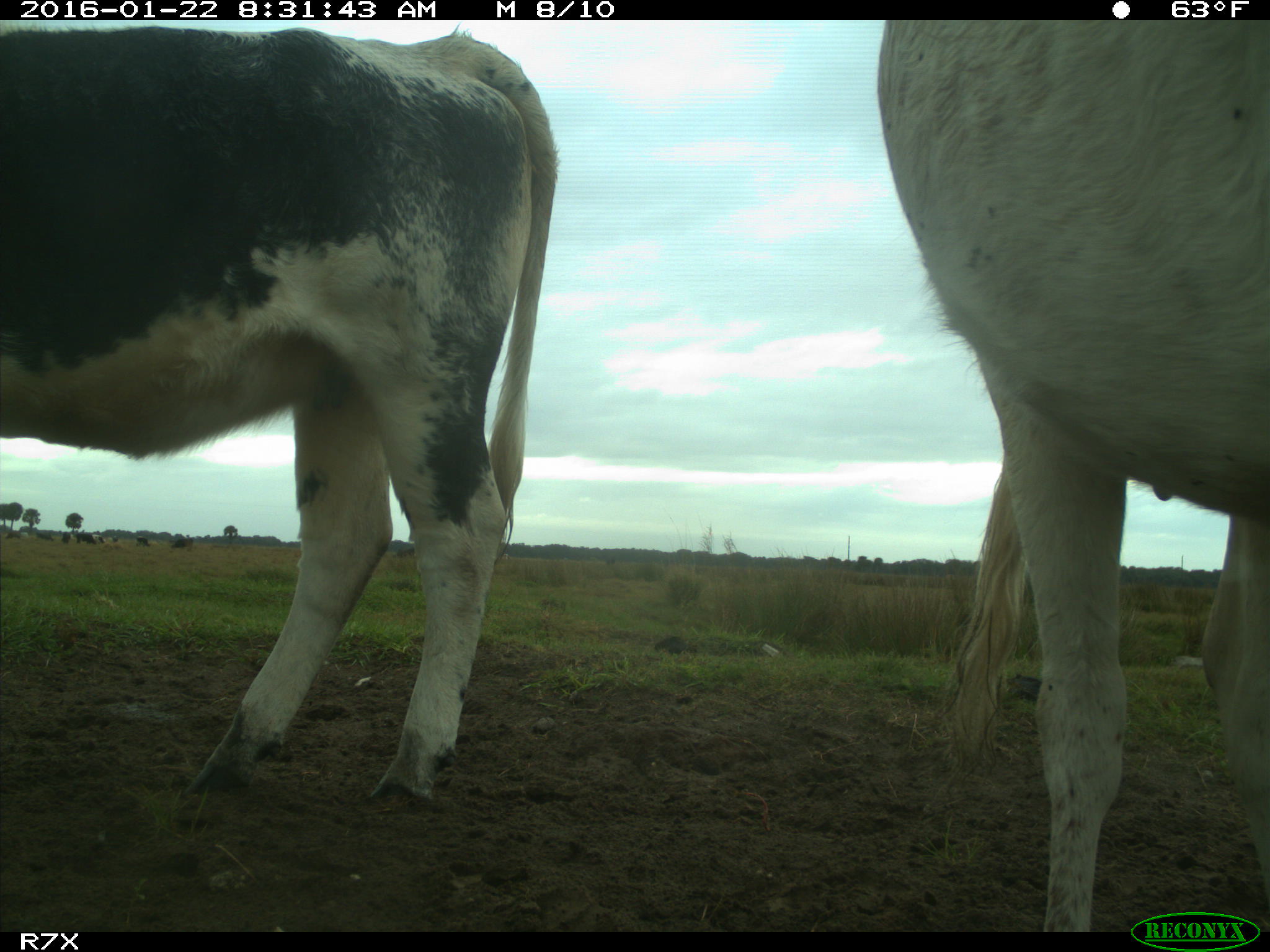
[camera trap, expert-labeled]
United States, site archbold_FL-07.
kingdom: Animalia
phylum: Chordata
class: Mammalia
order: Artiodactyla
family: Bovidae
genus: Bos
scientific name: Bos taurus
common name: domestic cow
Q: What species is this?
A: Bos taurus (domestic cow).